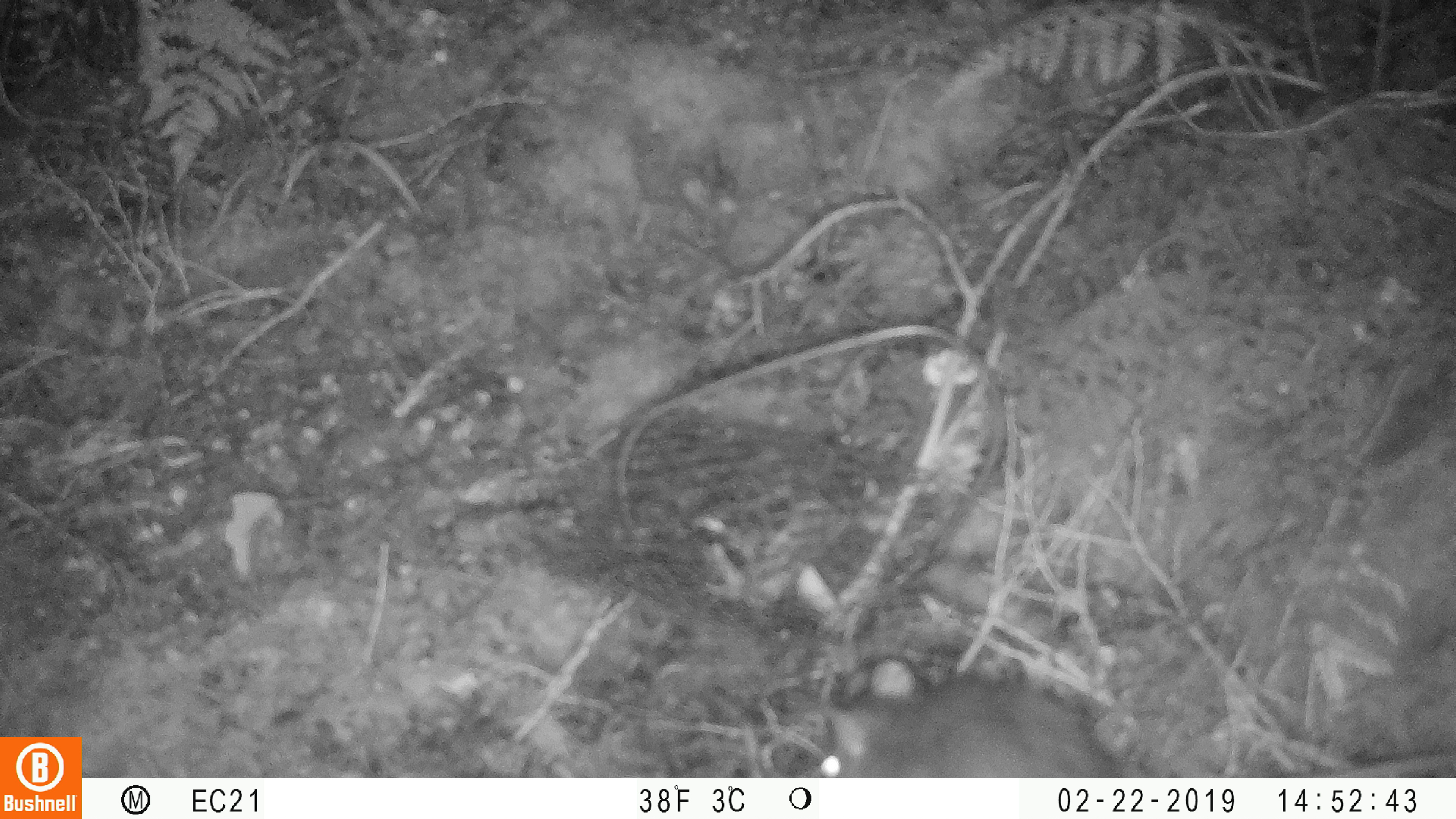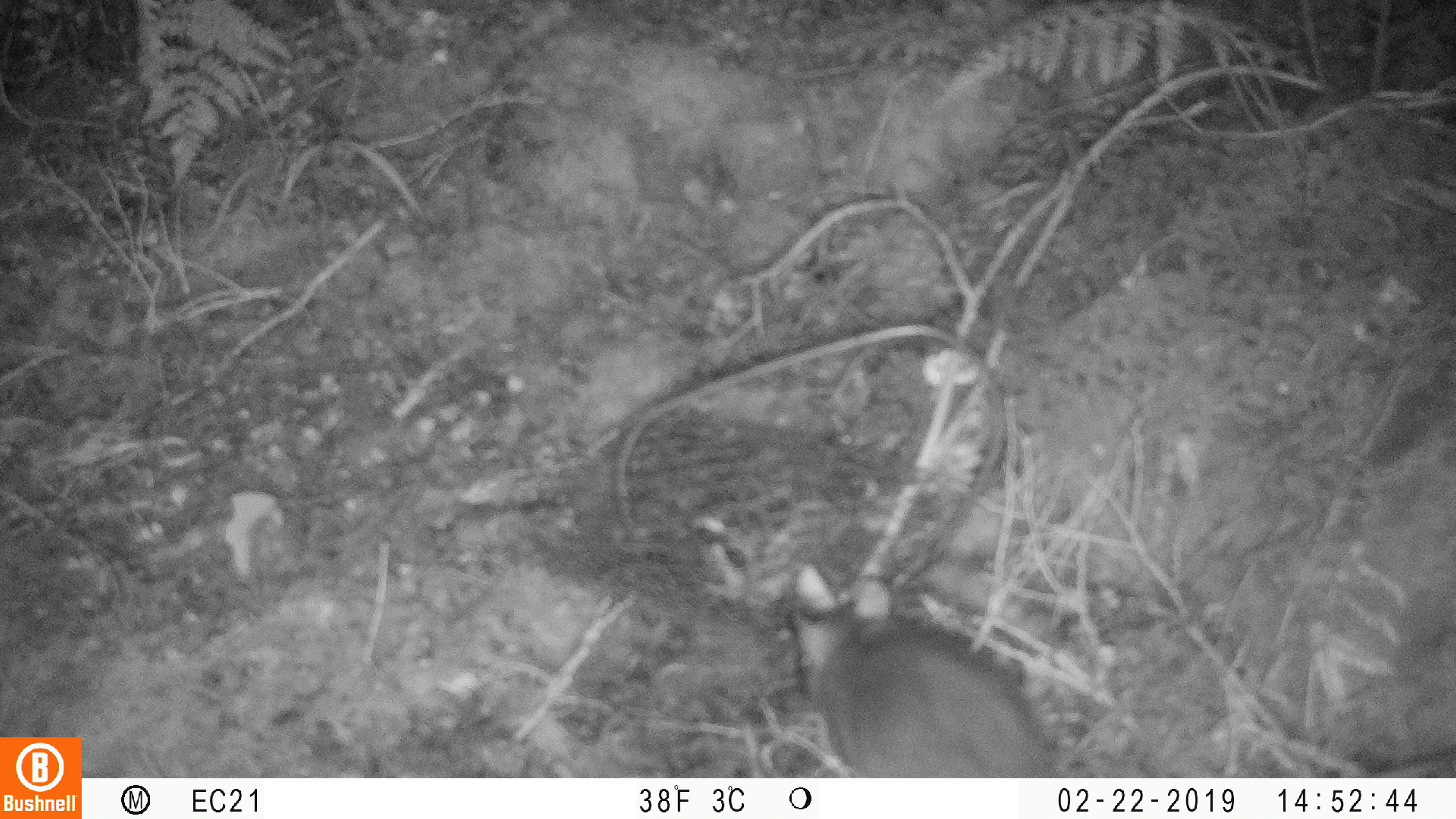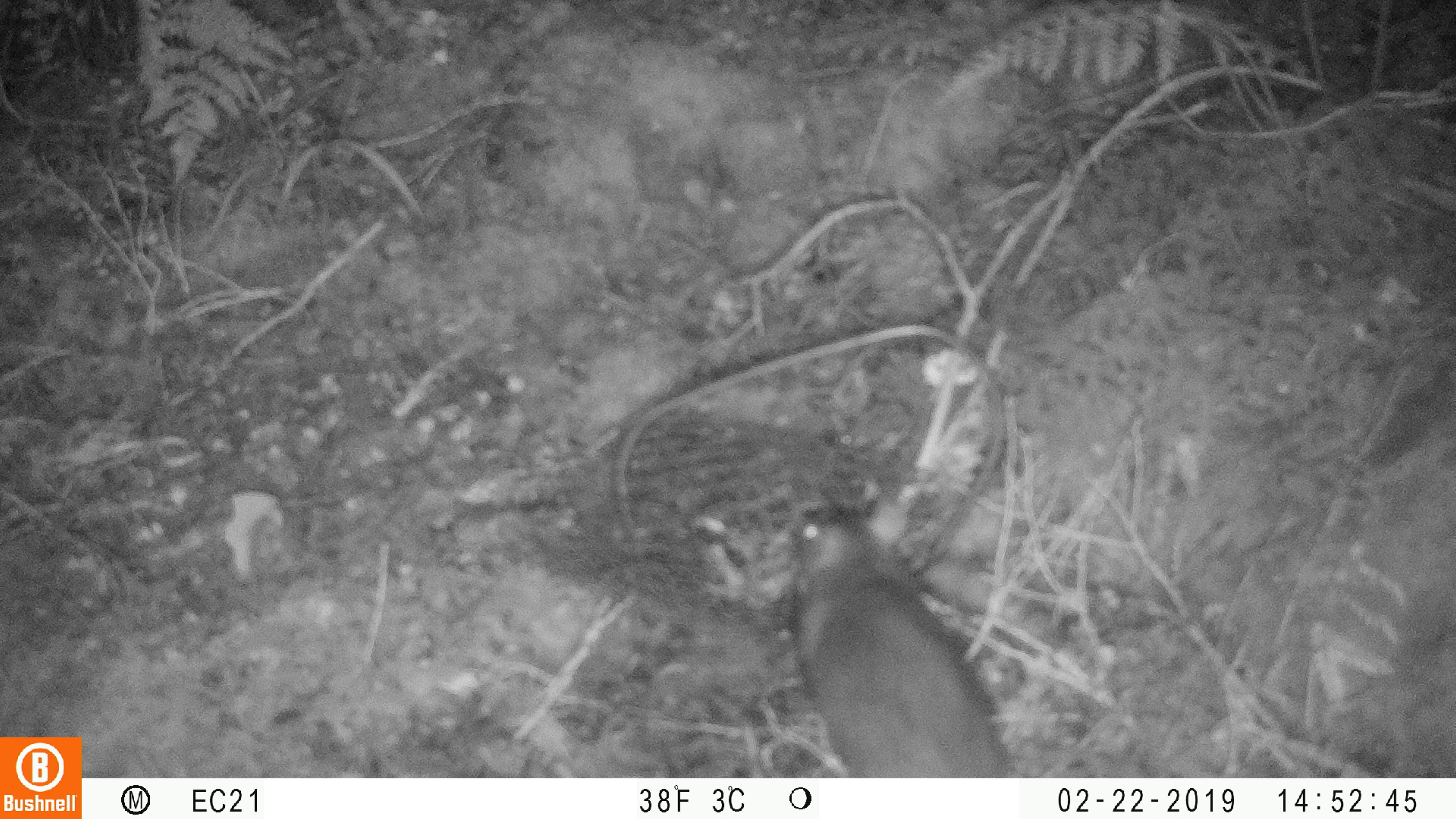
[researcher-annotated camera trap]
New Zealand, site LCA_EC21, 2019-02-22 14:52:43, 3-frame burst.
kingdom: Animalia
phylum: Chordata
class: Mammalia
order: Rodentia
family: Muridae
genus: Rattus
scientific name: Rattus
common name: rat